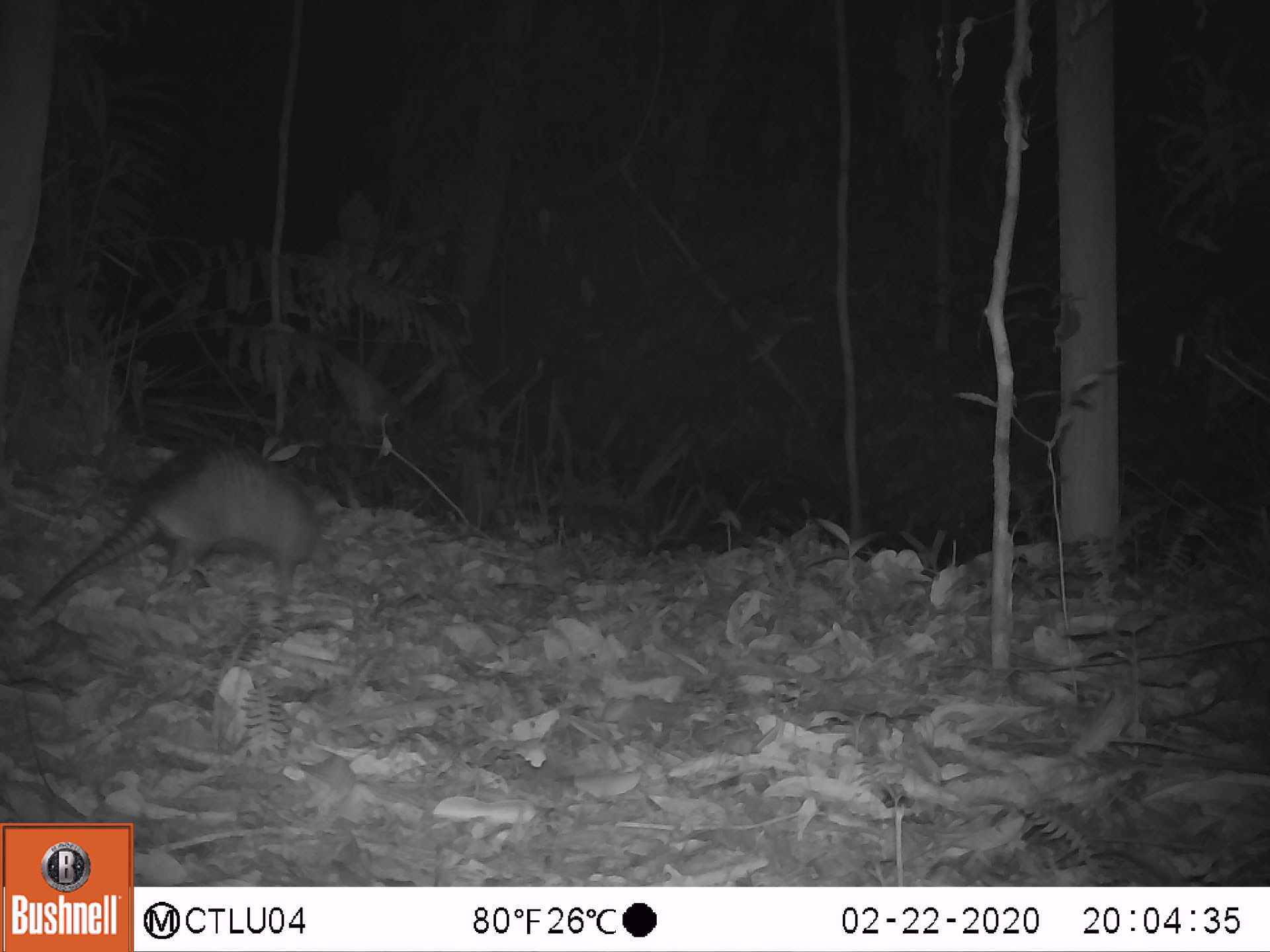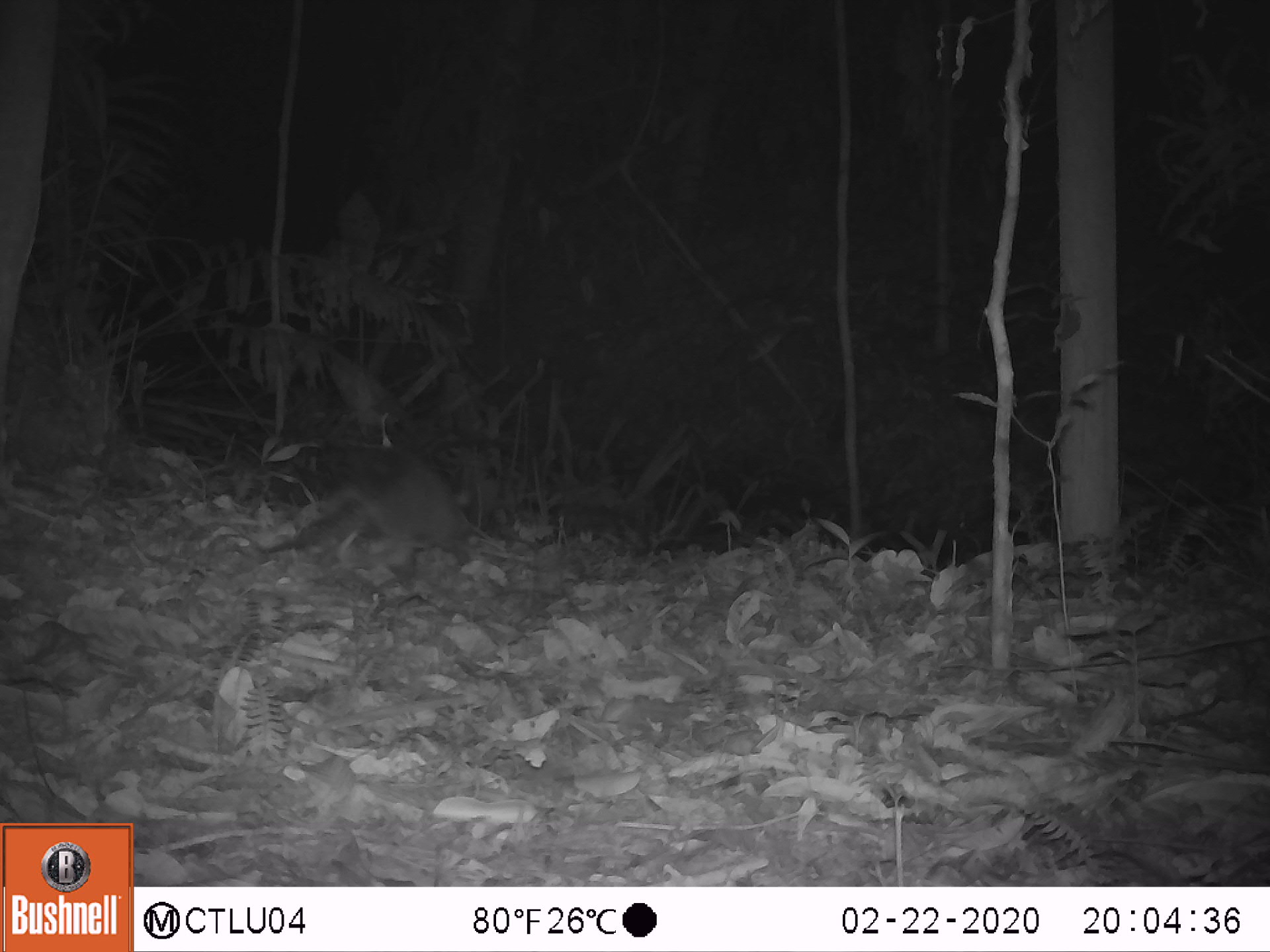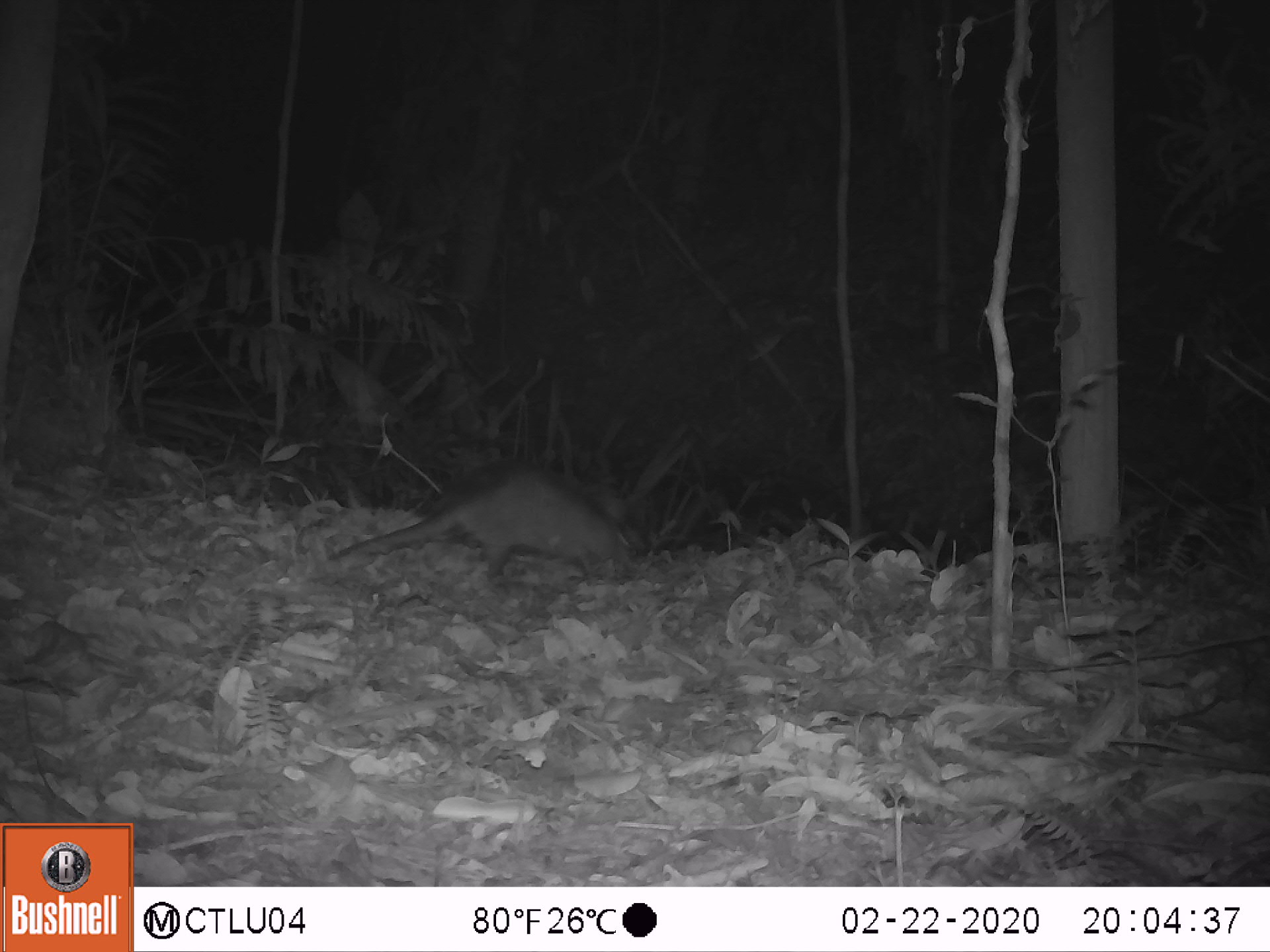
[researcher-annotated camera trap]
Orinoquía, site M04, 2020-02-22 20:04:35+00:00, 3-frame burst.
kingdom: Animalia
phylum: Chordata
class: Mammalia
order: Cingulata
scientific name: Cingulata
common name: armadillo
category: unknown armadillo